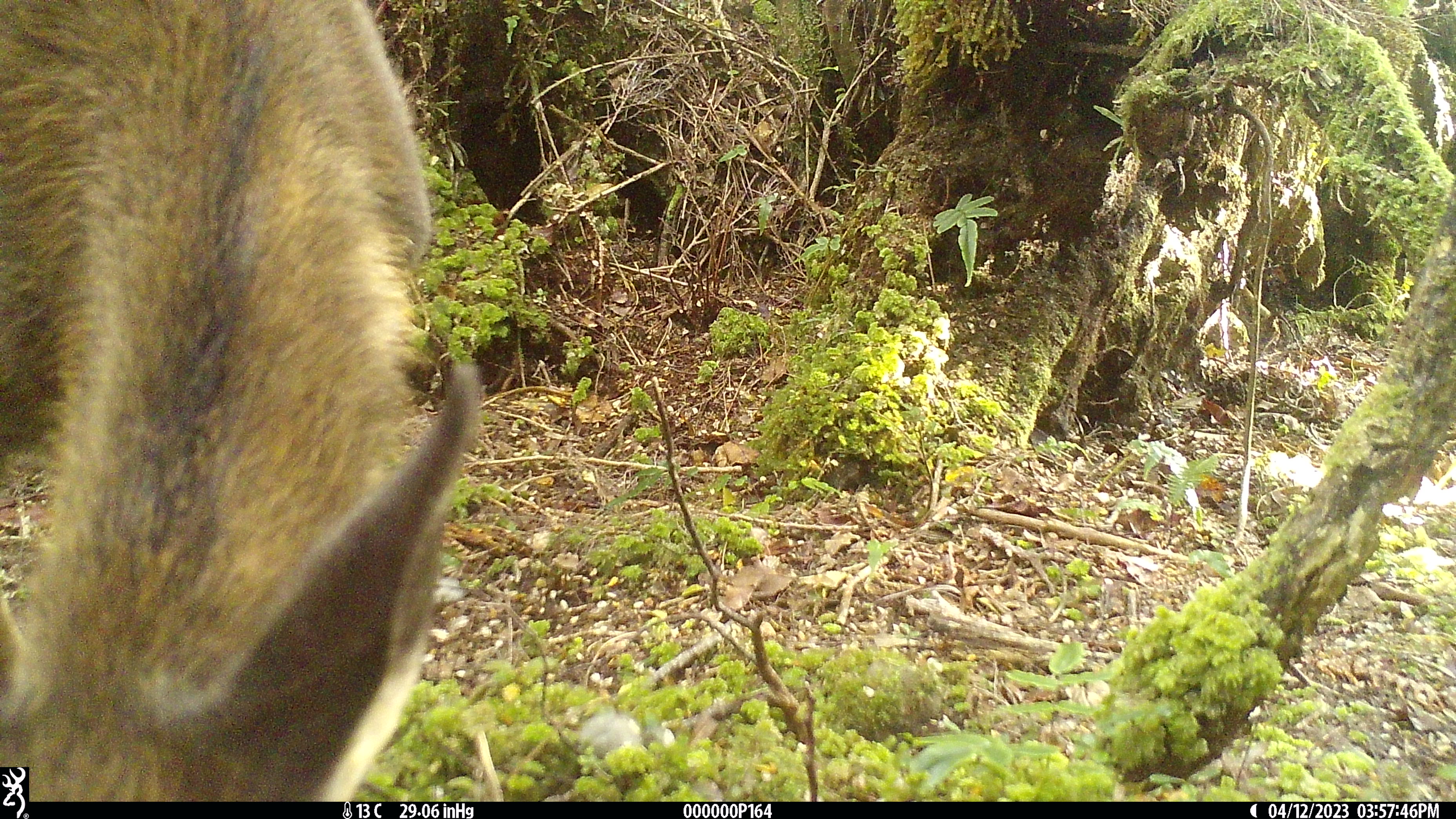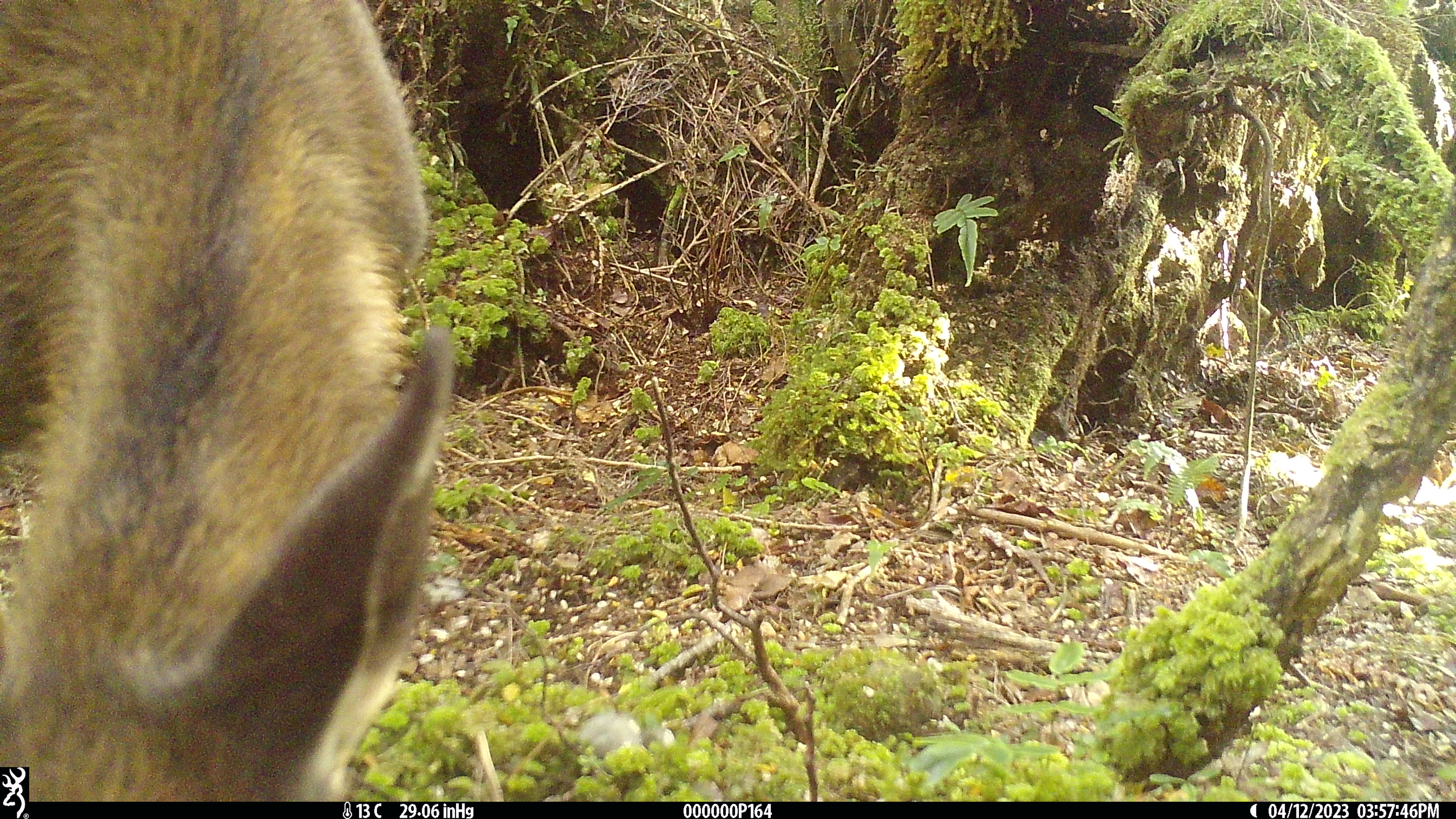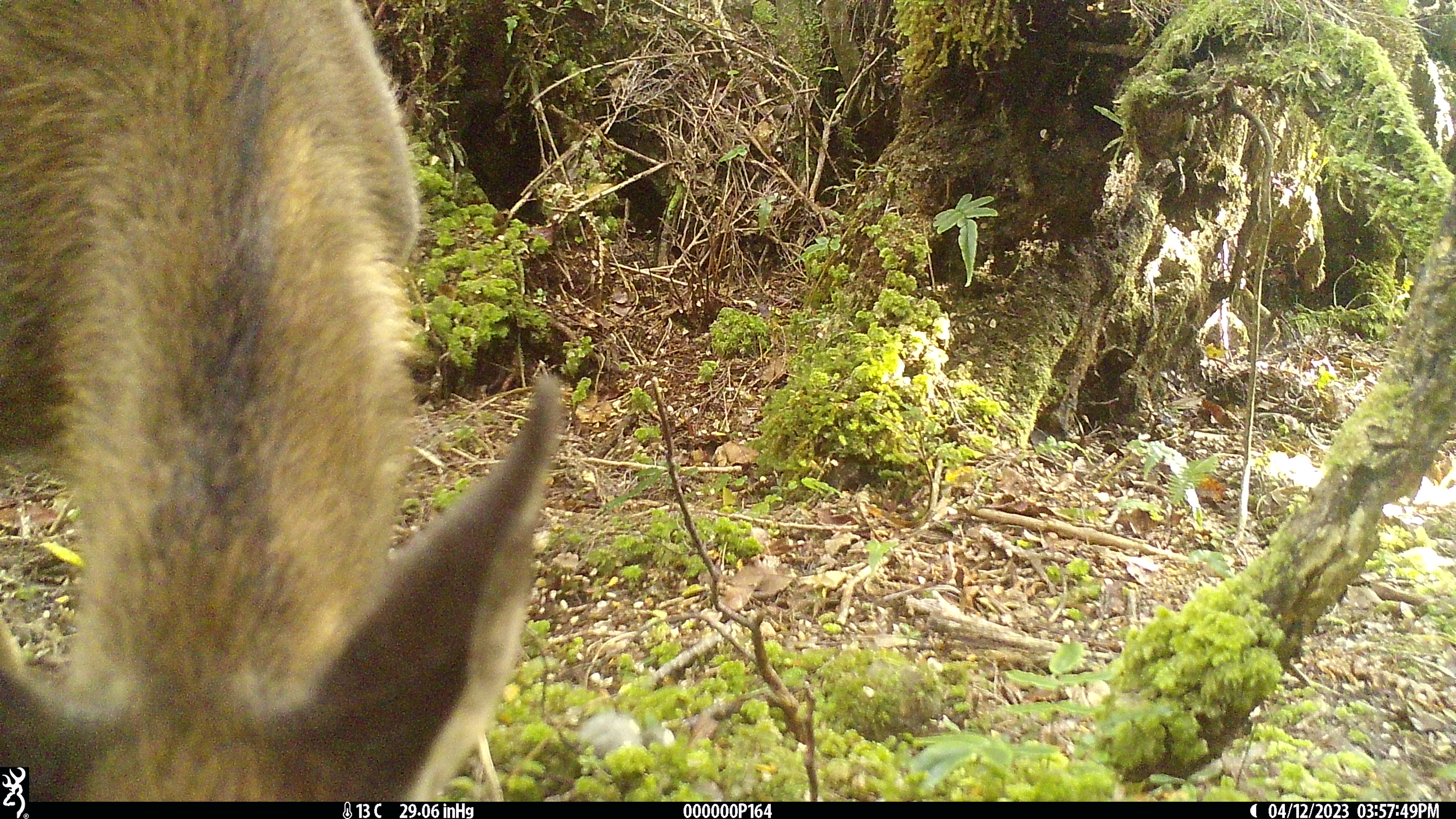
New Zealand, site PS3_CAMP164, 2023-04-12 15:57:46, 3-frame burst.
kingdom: Animalia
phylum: Chordata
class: Mammalia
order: Artiodactyla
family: Cervidae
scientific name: Cervidae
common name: deer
Deer (Cervidae).